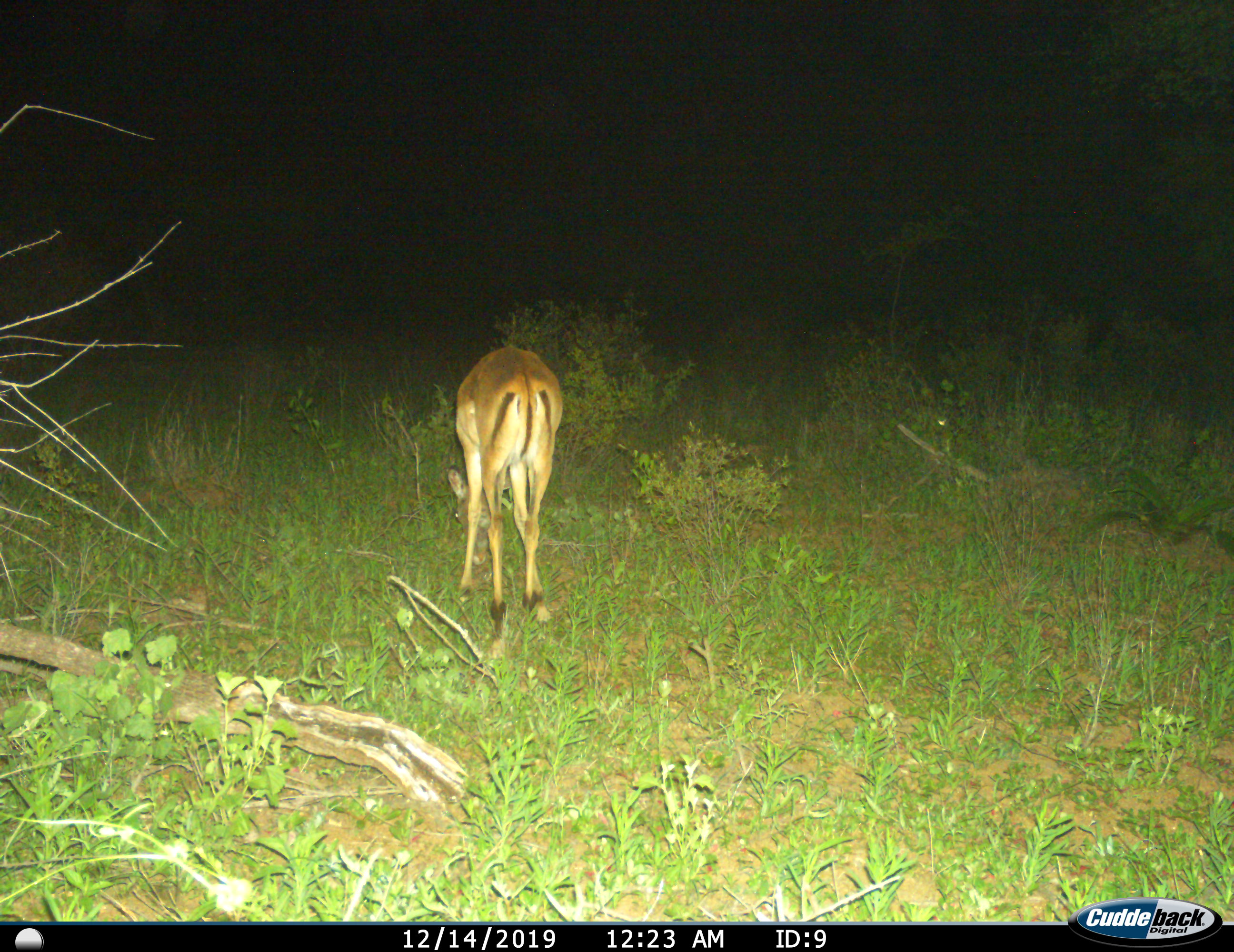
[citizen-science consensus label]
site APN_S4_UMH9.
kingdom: Animalia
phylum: Chordata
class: Mammalia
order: Artiodactyla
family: Bovidae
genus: Aepyceros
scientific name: Aepyceros melampus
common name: impala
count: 1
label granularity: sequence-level